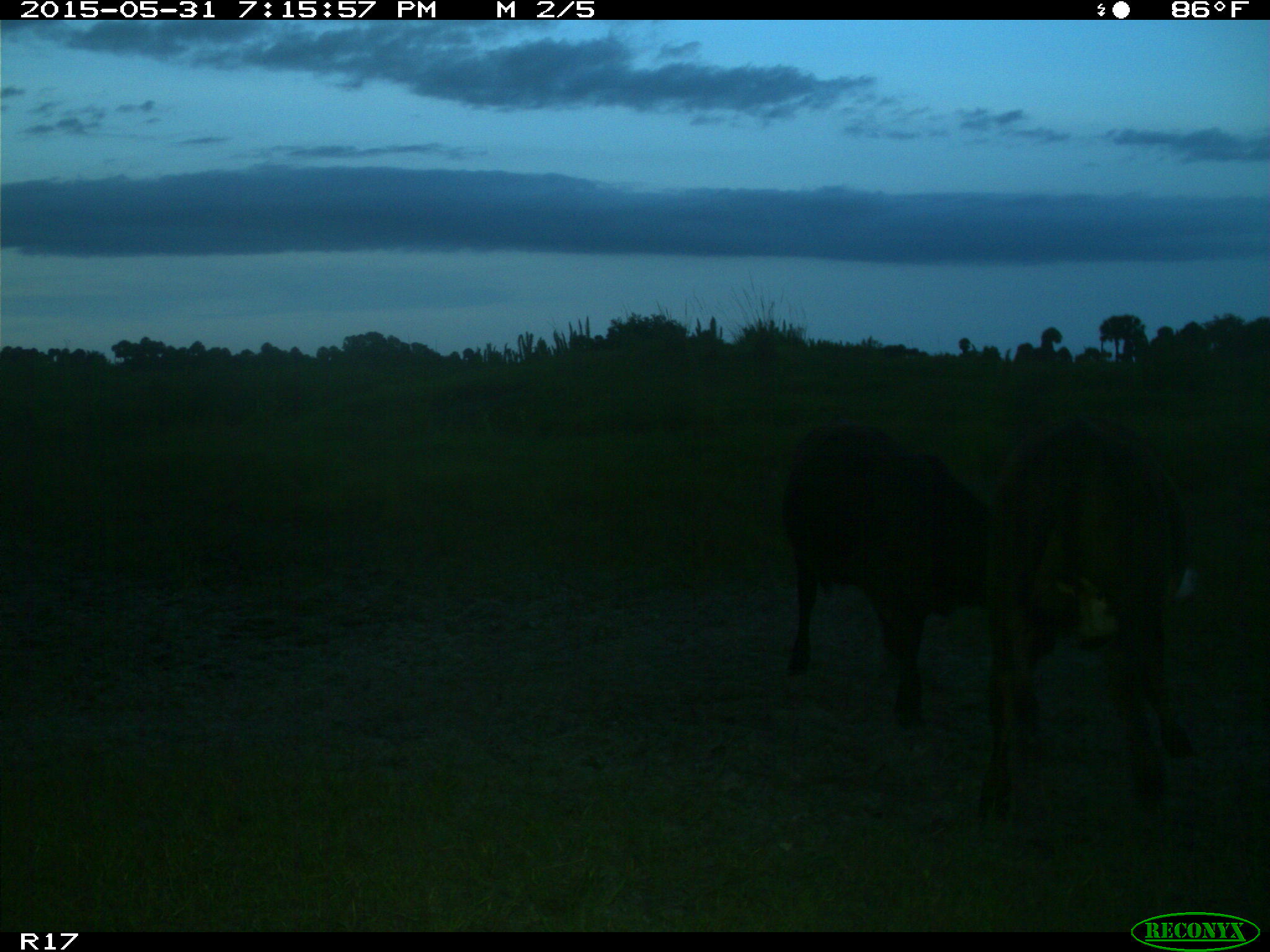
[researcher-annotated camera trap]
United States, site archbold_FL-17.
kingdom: Animalia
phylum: Chordata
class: Mammalia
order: Artiodactyla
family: Bovidae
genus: Bos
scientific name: Bos taurus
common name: domestic cow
Bos taurus (domestic cow).